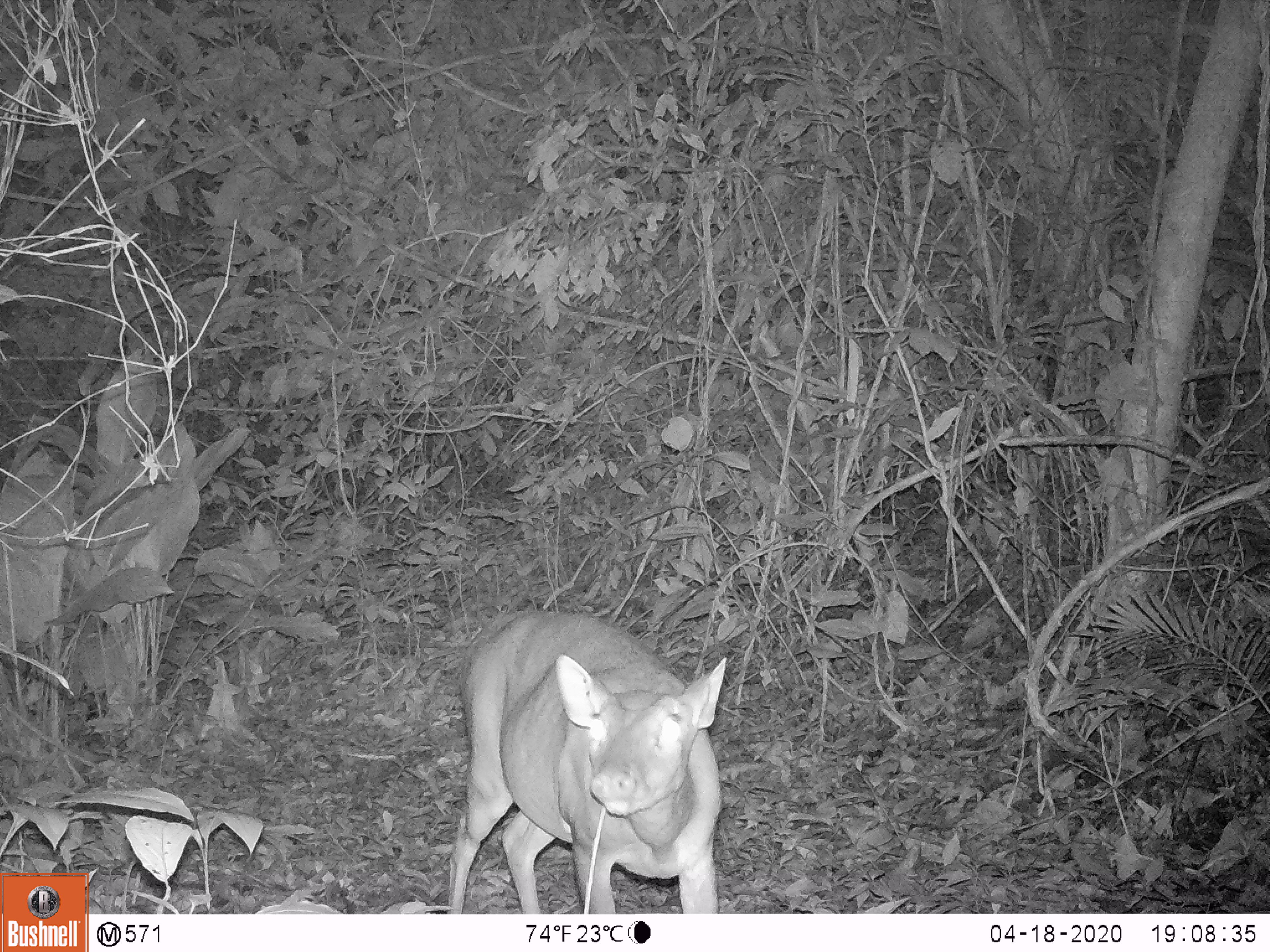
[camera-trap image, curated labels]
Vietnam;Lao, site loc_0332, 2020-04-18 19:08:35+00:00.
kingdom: Animalia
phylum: Chordata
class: Mammalia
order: Artiodactyla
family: Cervidae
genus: Muntiacus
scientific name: Muntiacus vuquangensis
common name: large-antlered muntjac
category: large antlered muntjac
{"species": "large antlered muntjac (large-antlered muntjac) (Muntiacus vuquangensis)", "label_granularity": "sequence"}